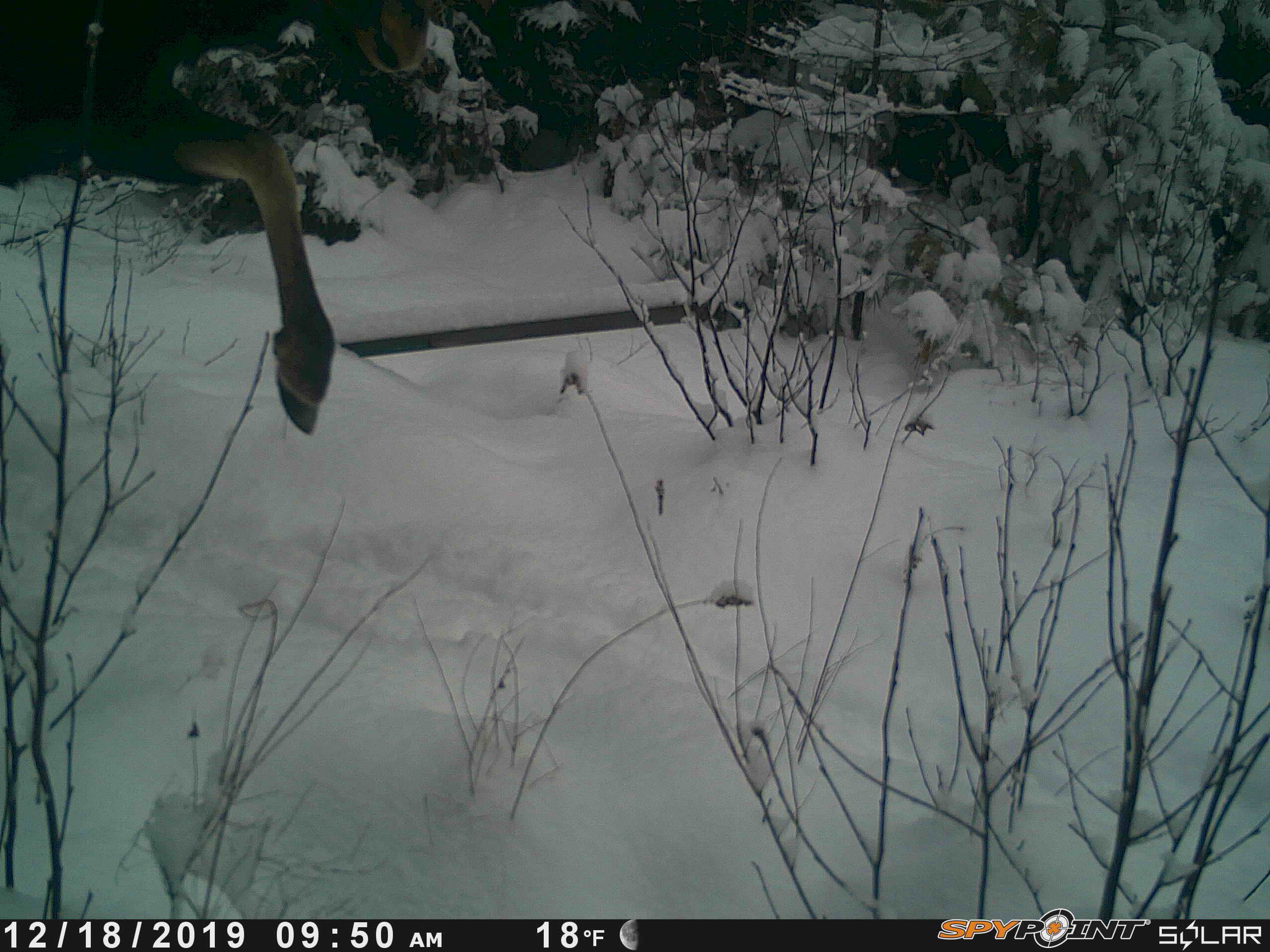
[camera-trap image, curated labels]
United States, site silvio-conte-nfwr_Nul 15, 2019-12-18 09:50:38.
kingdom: Animalia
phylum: Chordata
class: Mammalia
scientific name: Mammalia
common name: mammal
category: mammal sp.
Mammal sp. (mammal) (Mammalia).